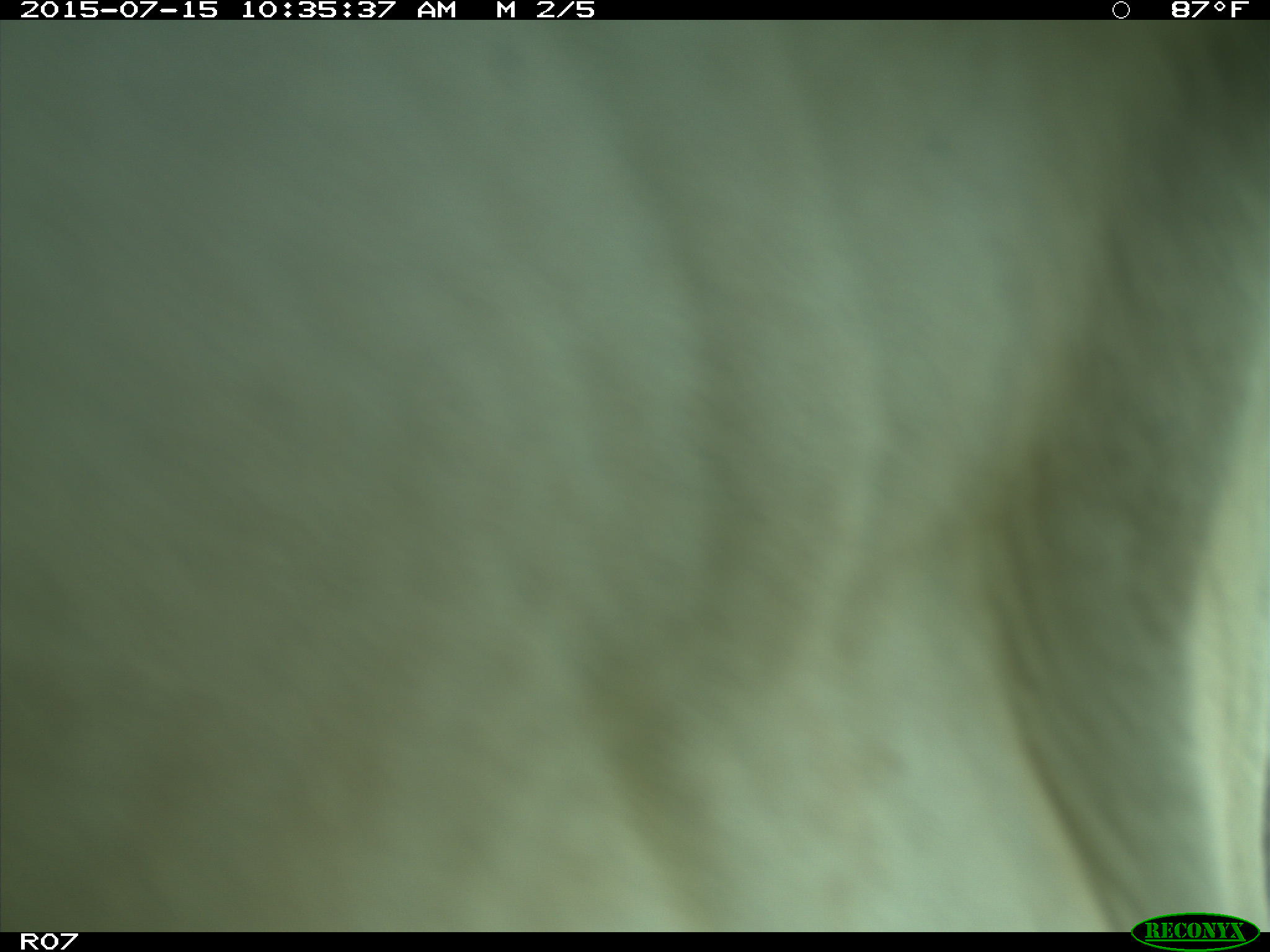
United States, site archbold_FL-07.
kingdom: Animalia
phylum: Chordata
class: Mammalia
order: Artiodactyla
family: Bovidae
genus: Bos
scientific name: Bos taurus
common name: domestic cow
Bos taurus (domestic cow).